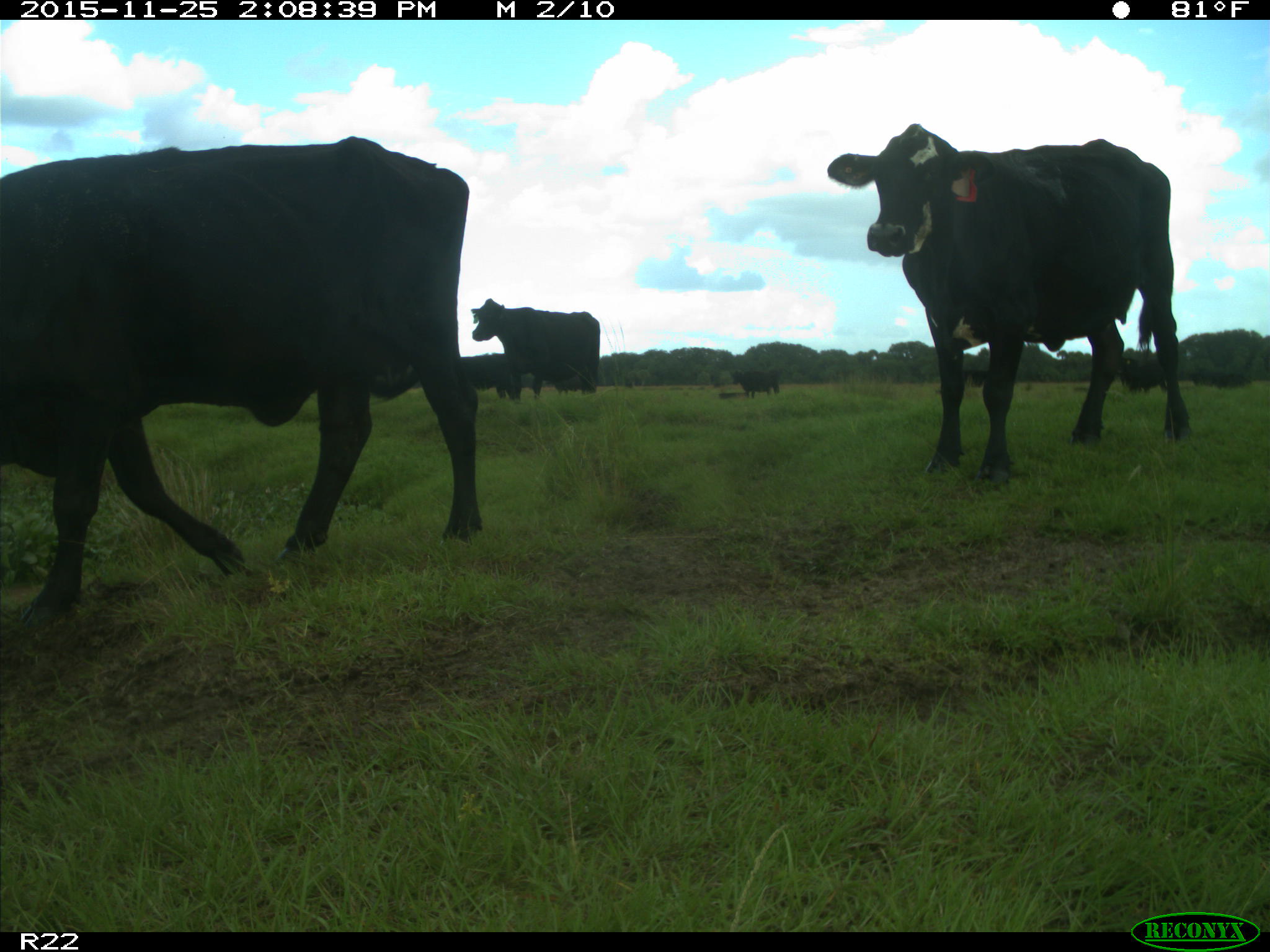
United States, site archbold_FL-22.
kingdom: Animalia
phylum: Chordata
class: Mammalia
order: Artiodactyla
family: Bovidae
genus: Bos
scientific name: Bos taurus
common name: domestic cow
Bos taurus (domestic cow).